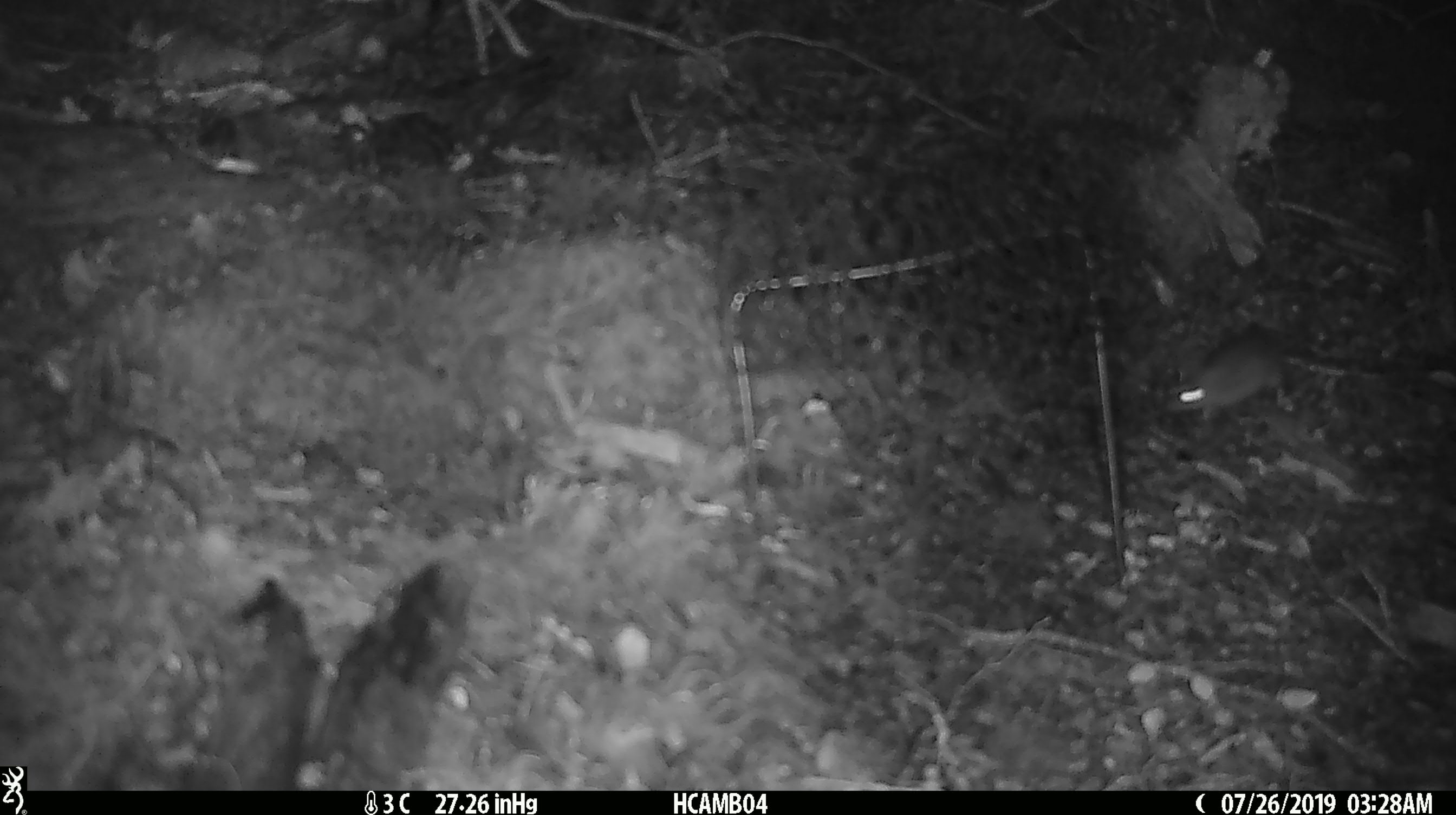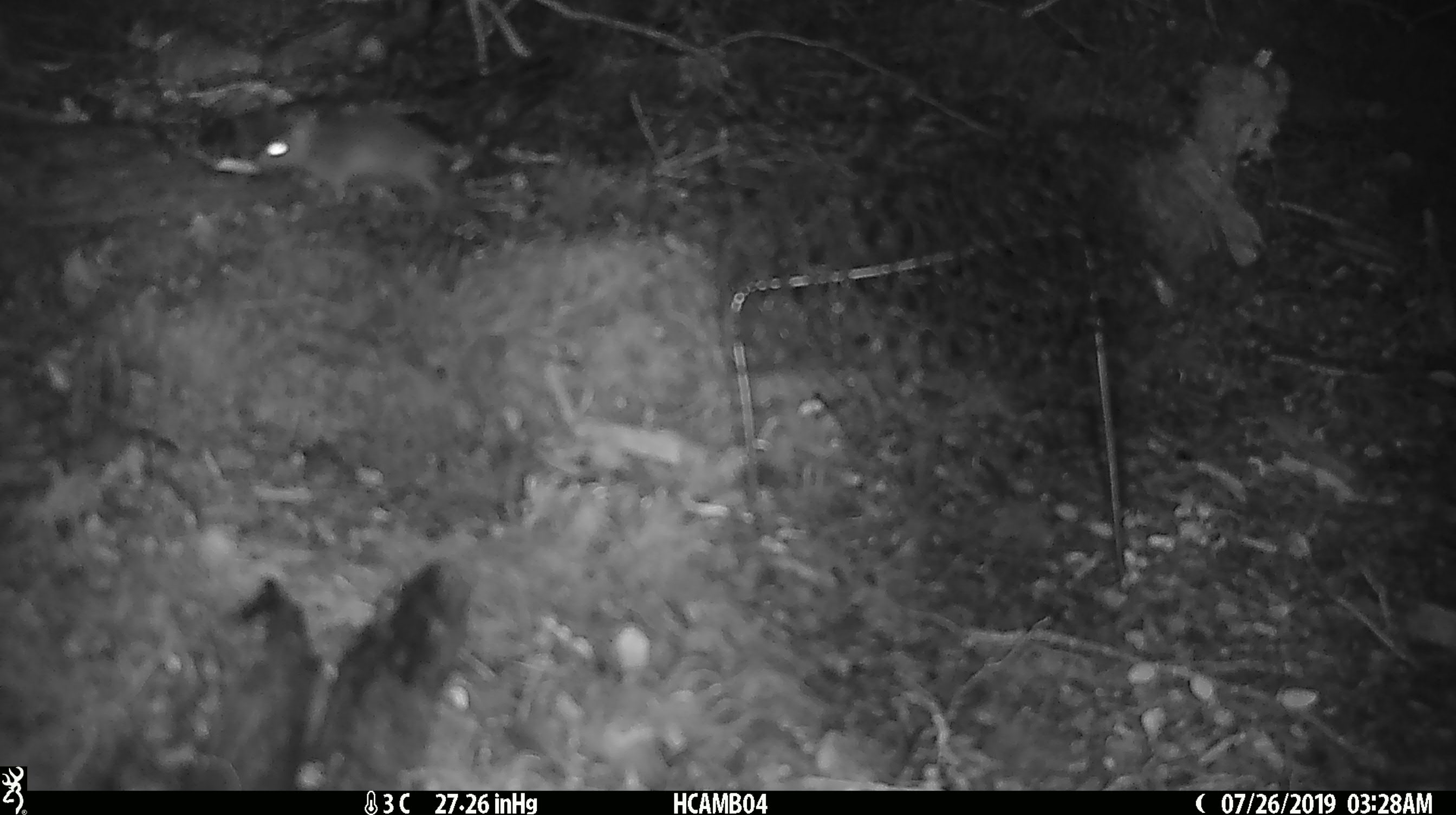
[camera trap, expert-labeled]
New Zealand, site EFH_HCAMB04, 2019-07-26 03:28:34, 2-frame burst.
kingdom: Animalia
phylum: Chordata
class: Mammalia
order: Rodentia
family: Muridae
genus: Mus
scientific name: Mus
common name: mouse